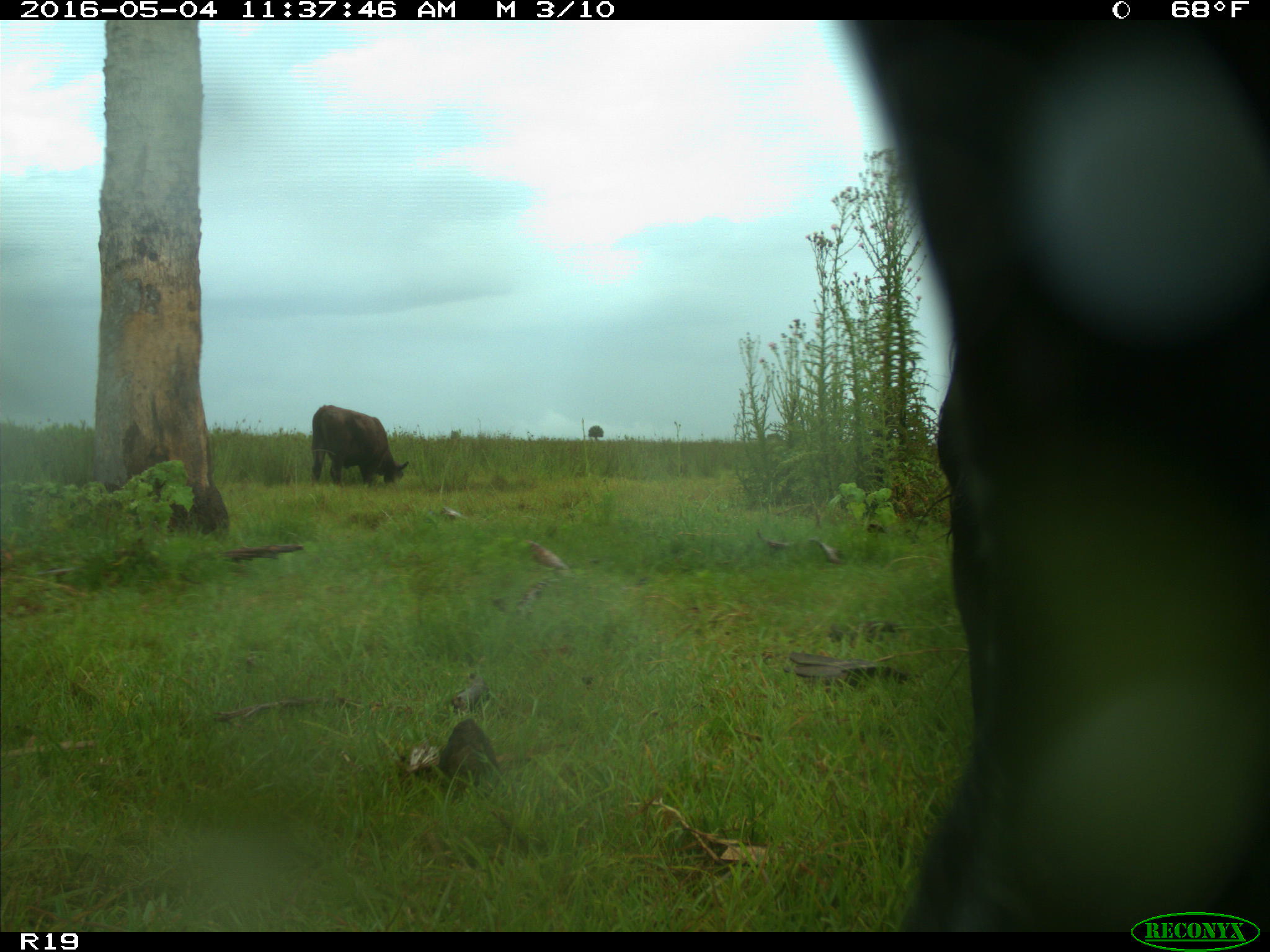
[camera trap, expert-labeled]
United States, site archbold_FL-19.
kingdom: Animalia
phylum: Chordata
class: Mammalia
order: Artiodactyla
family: Bovidae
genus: Bos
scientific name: Bos taurus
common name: domestic cow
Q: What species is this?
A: Bos taurus (domestic cow).